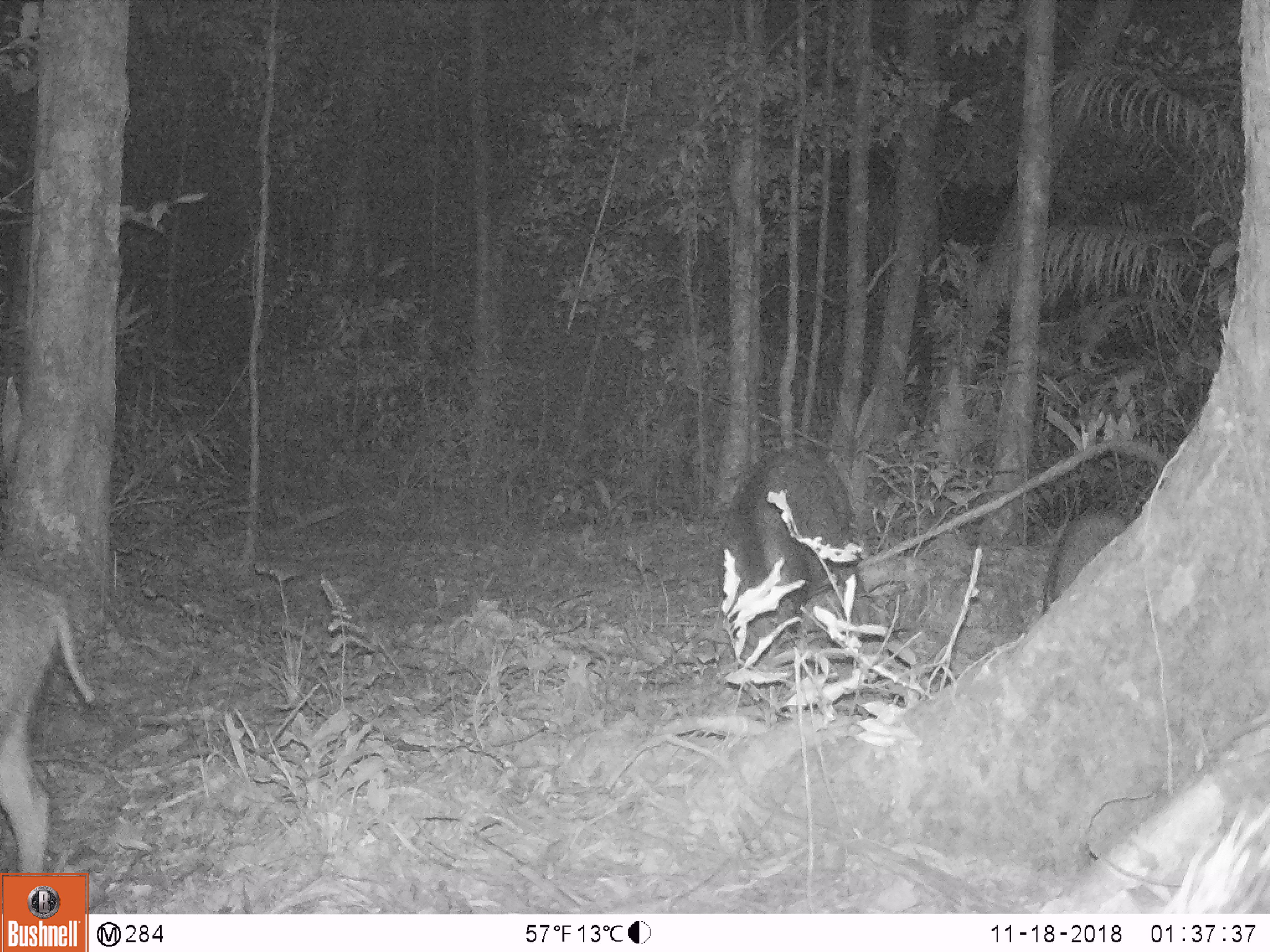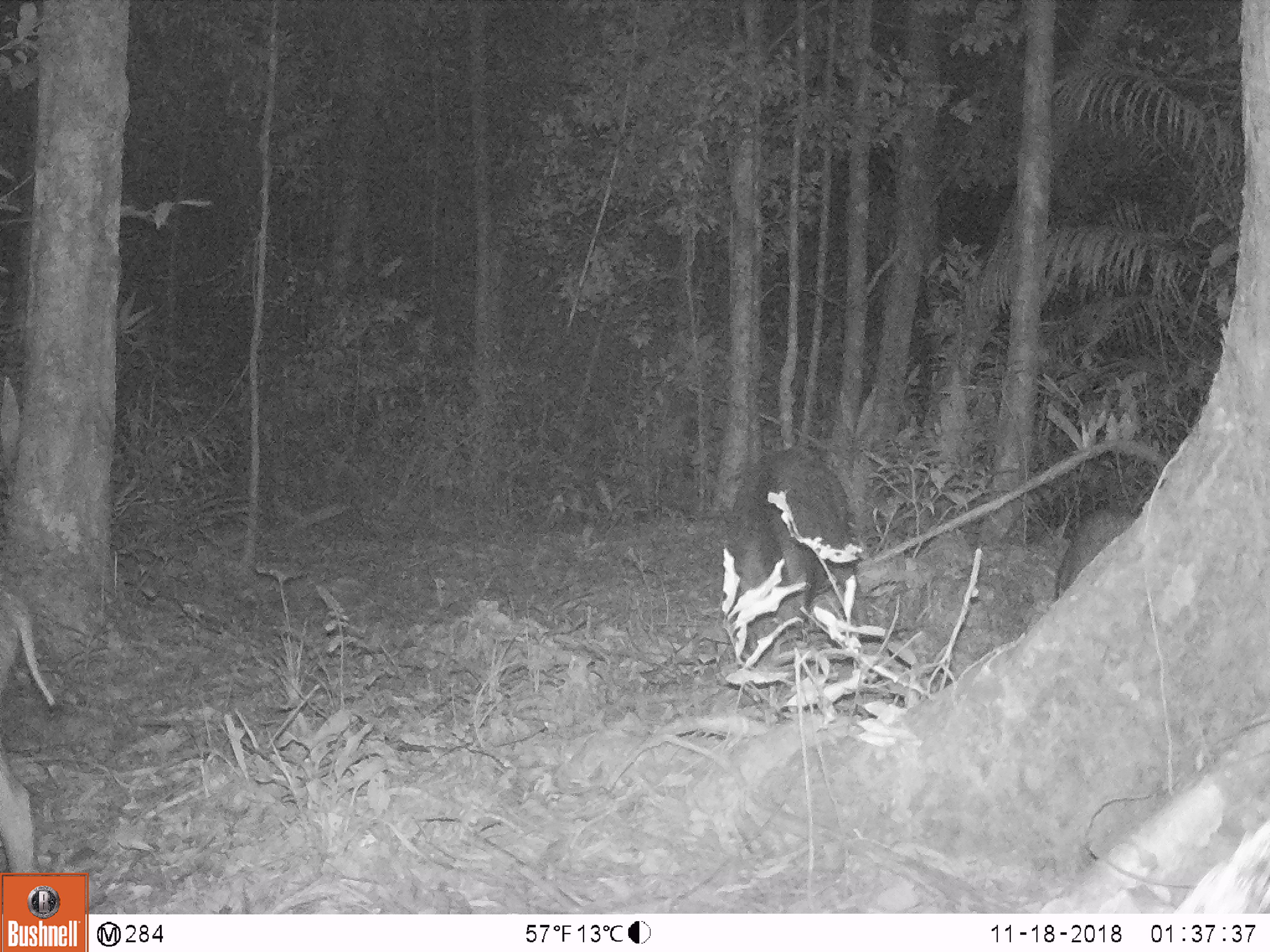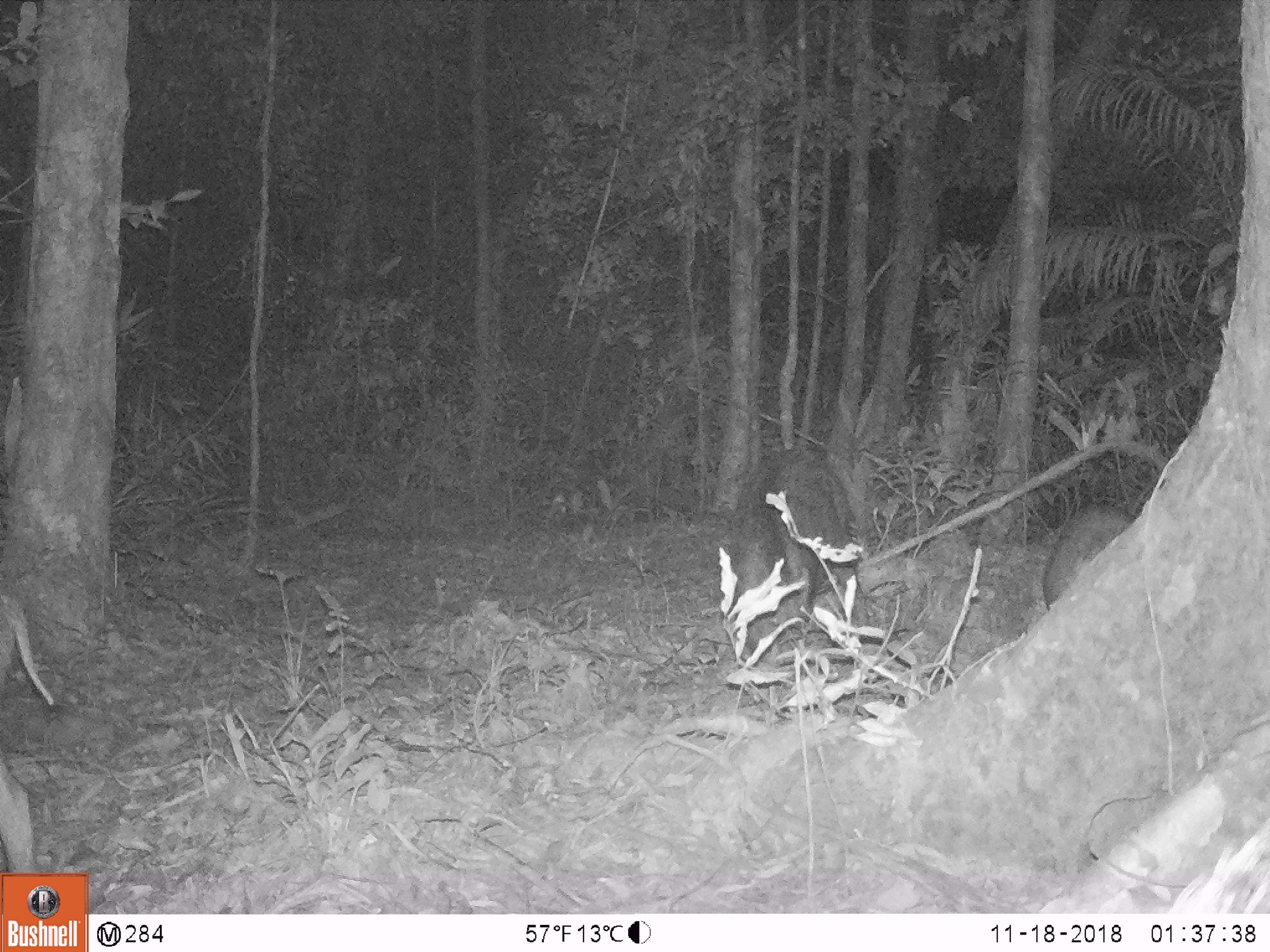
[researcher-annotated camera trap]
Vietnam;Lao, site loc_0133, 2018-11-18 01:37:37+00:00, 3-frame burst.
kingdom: Animalia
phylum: Chordata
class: Mammalia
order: Artiodactyla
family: Suidae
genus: Sus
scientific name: Sus scrofa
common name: eurasian wild pig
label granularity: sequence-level